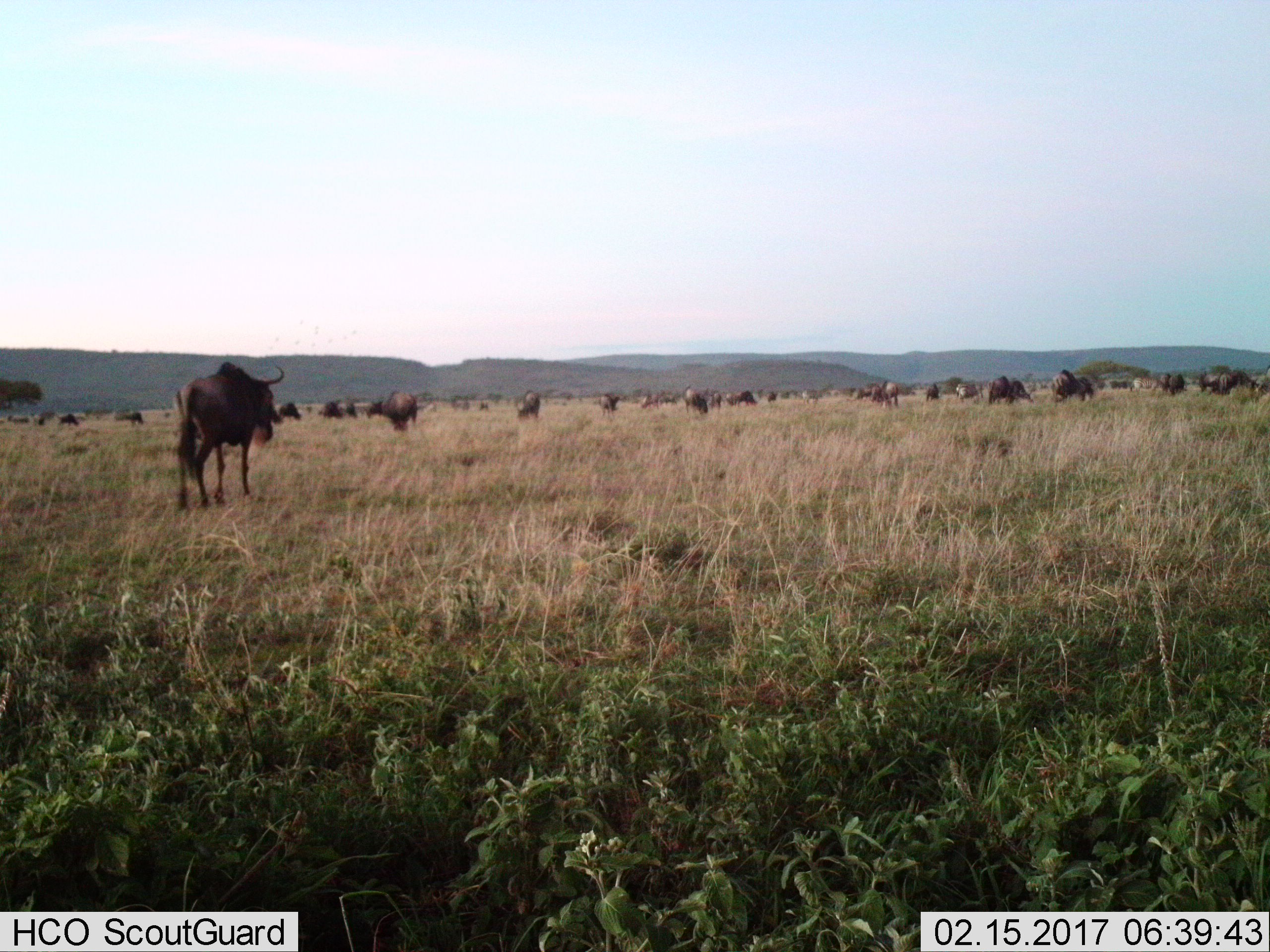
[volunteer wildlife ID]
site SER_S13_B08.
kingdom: Animalia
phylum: Chordata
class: Mammalia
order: Artiodactyla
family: Bovidae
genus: Connochaetes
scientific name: Connochaetes taurinus taurinus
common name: blue wildebeest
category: wildebeestblue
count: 11-50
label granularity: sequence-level